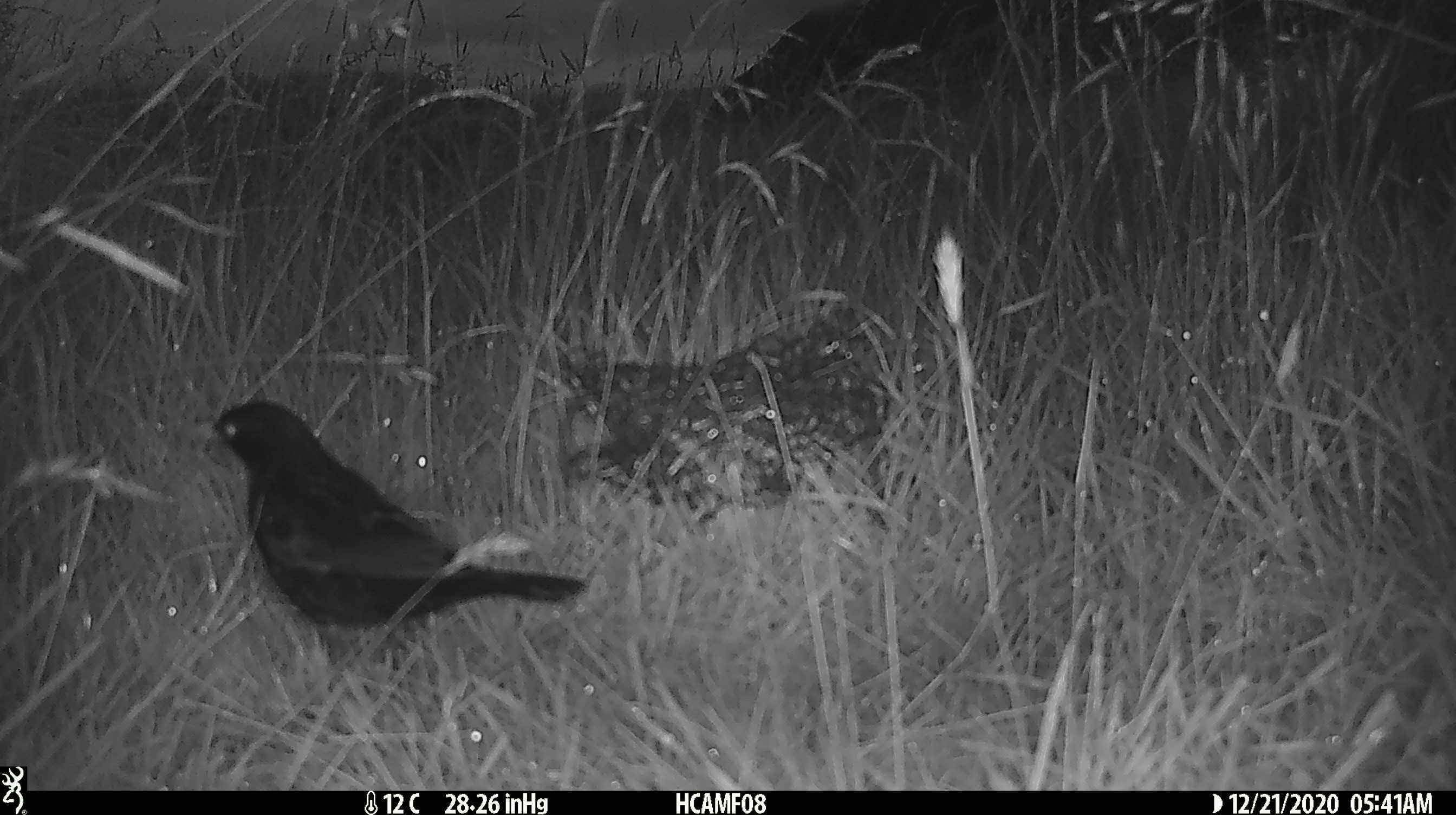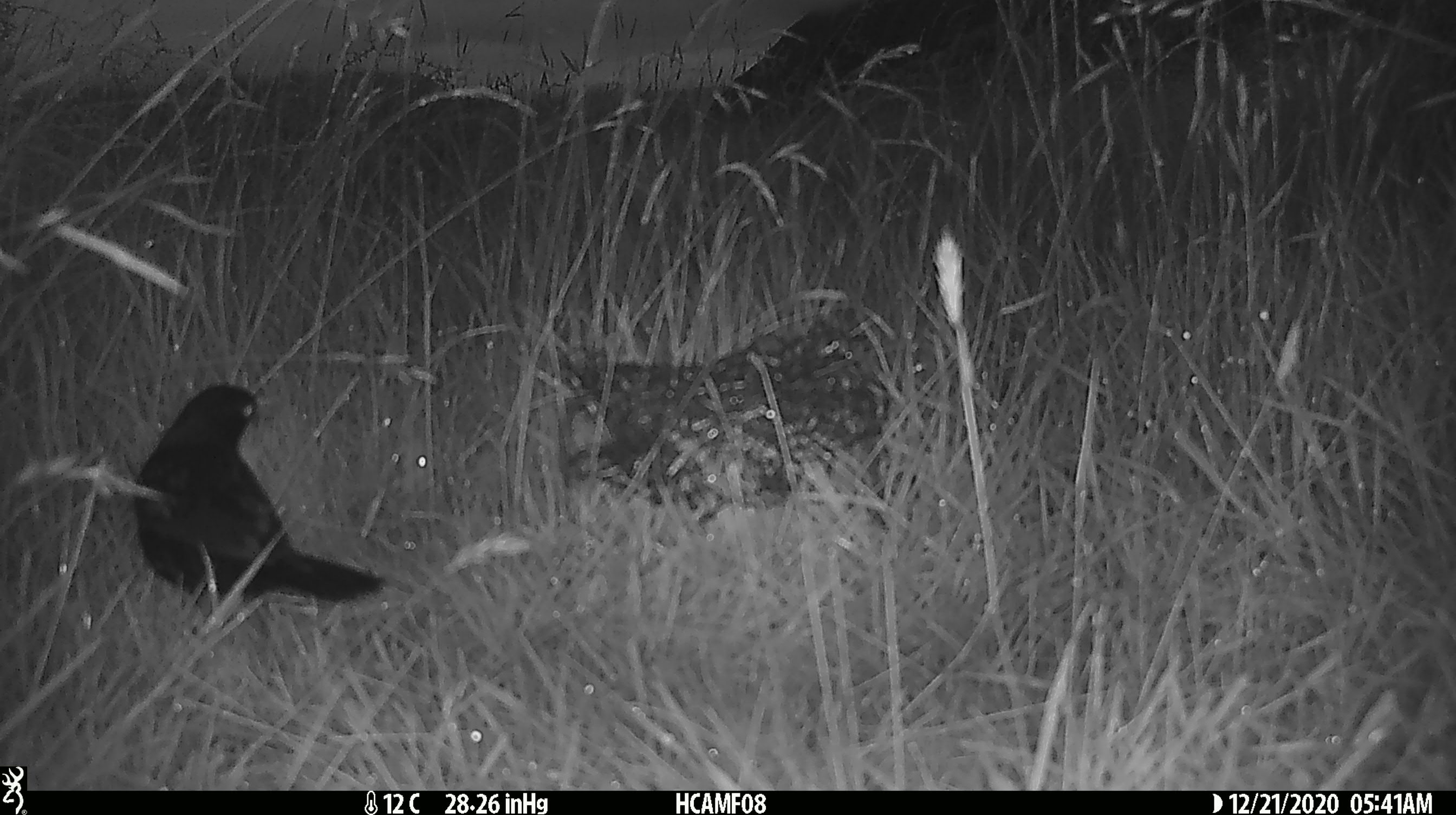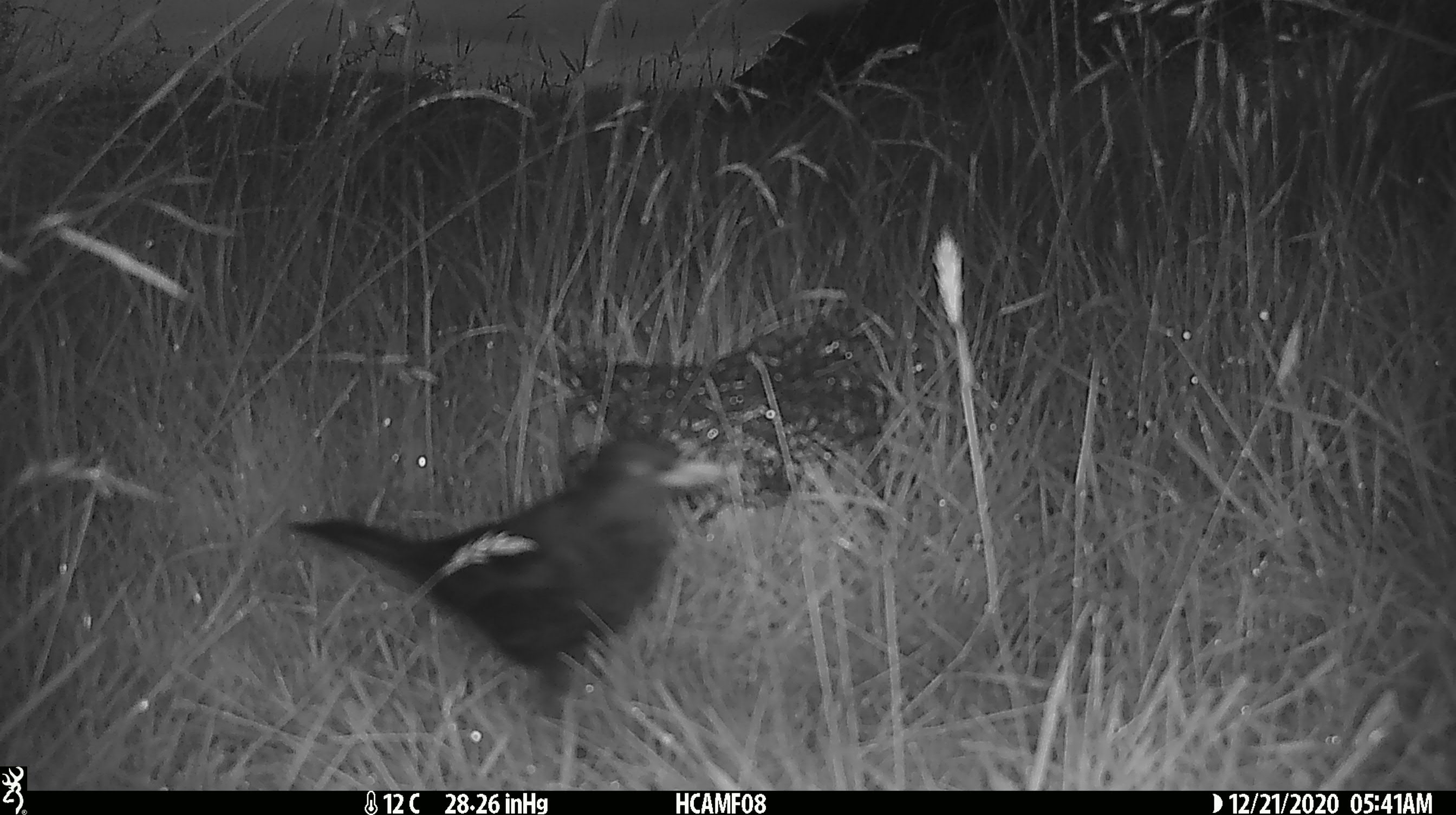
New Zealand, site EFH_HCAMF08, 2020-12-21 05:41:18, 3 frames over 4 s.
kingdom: Animalia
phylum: Chordata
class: Aves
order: Passeriformes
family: Turdidae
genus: Turdus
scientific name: Turdus merula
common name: eurasian blackbird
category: blackbird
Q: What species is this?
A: Blackbird (eurasian blackbird) (Turdus merula).